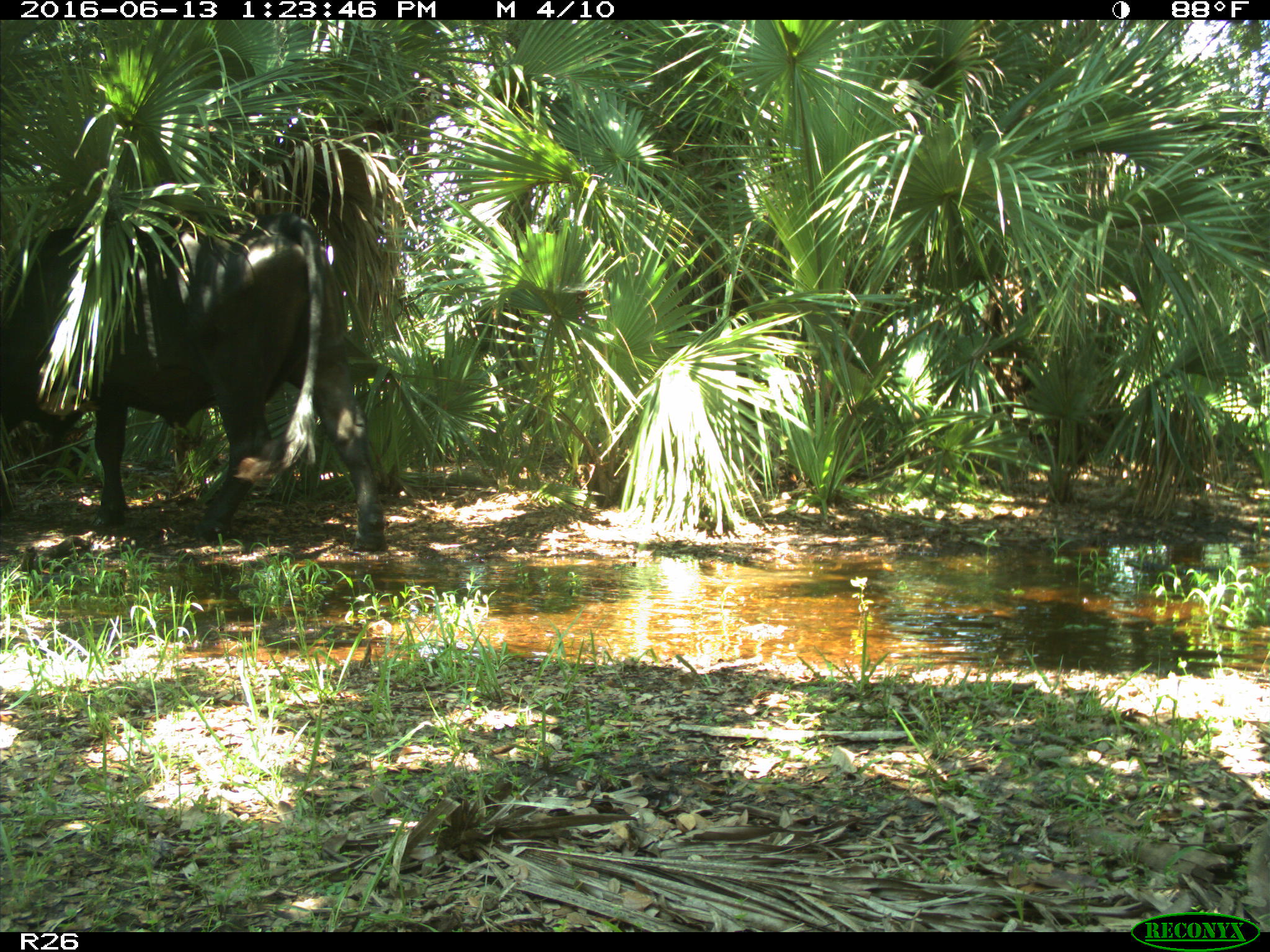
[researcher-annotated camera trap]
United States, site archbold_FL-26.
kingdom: Animalia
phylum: Chordata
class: Mammalia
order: Artiodactyla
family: Bovidae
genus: Bos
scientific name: Bos taurus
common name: domestic cow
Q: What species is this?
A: Bos taurus (domestic cow).